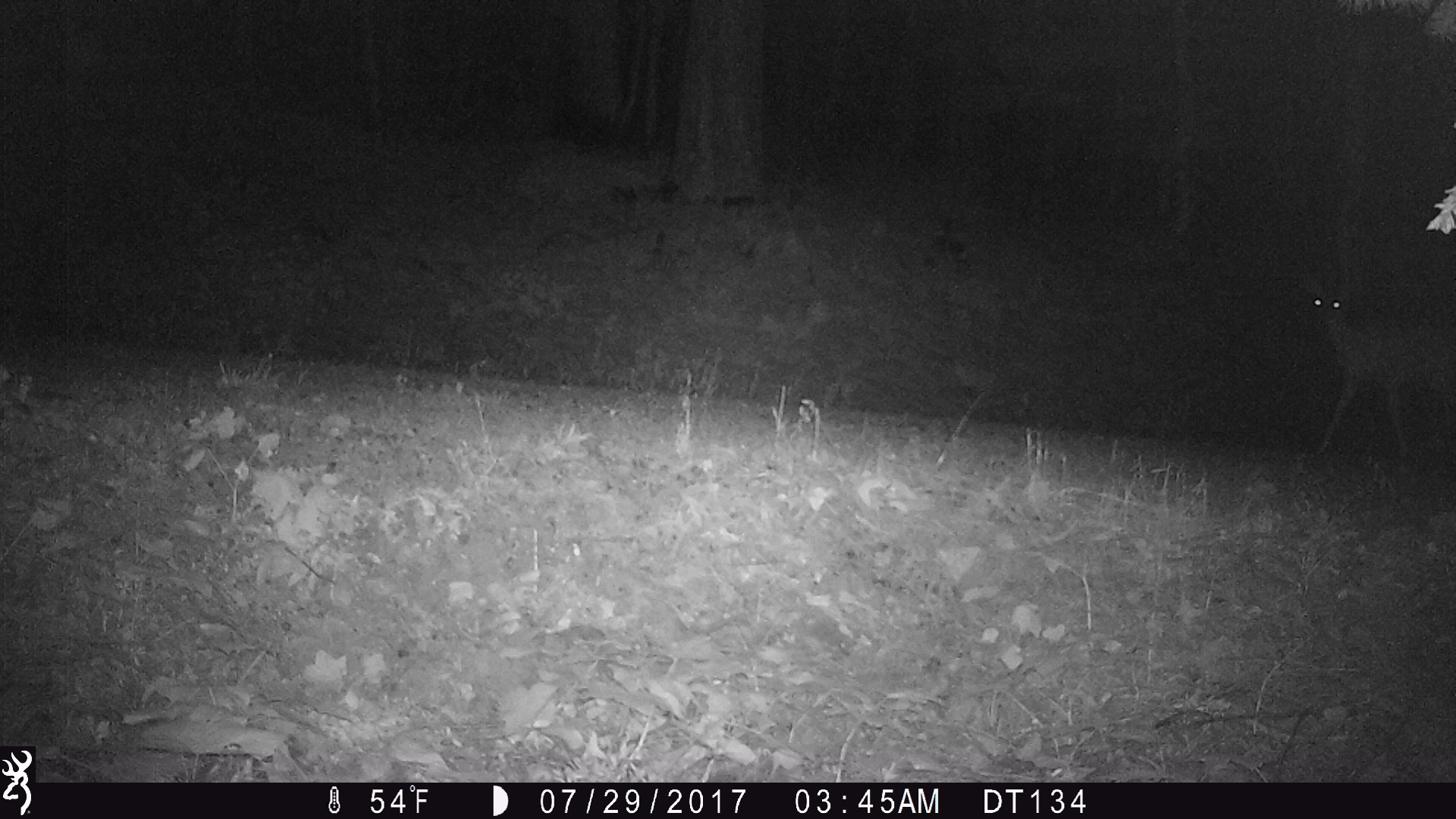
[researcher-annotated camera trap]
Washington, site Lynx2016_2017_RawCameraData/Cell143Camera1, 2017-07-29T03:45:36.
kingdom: Animalia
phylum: Chordata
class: Mammalia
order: Artiodactyla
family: Cervidae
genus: Odocoileus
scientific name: Odocoileus hemionus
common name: mule deer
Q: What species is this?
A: Odocoileus hemionus (mule deer).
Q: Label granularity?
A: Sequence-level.